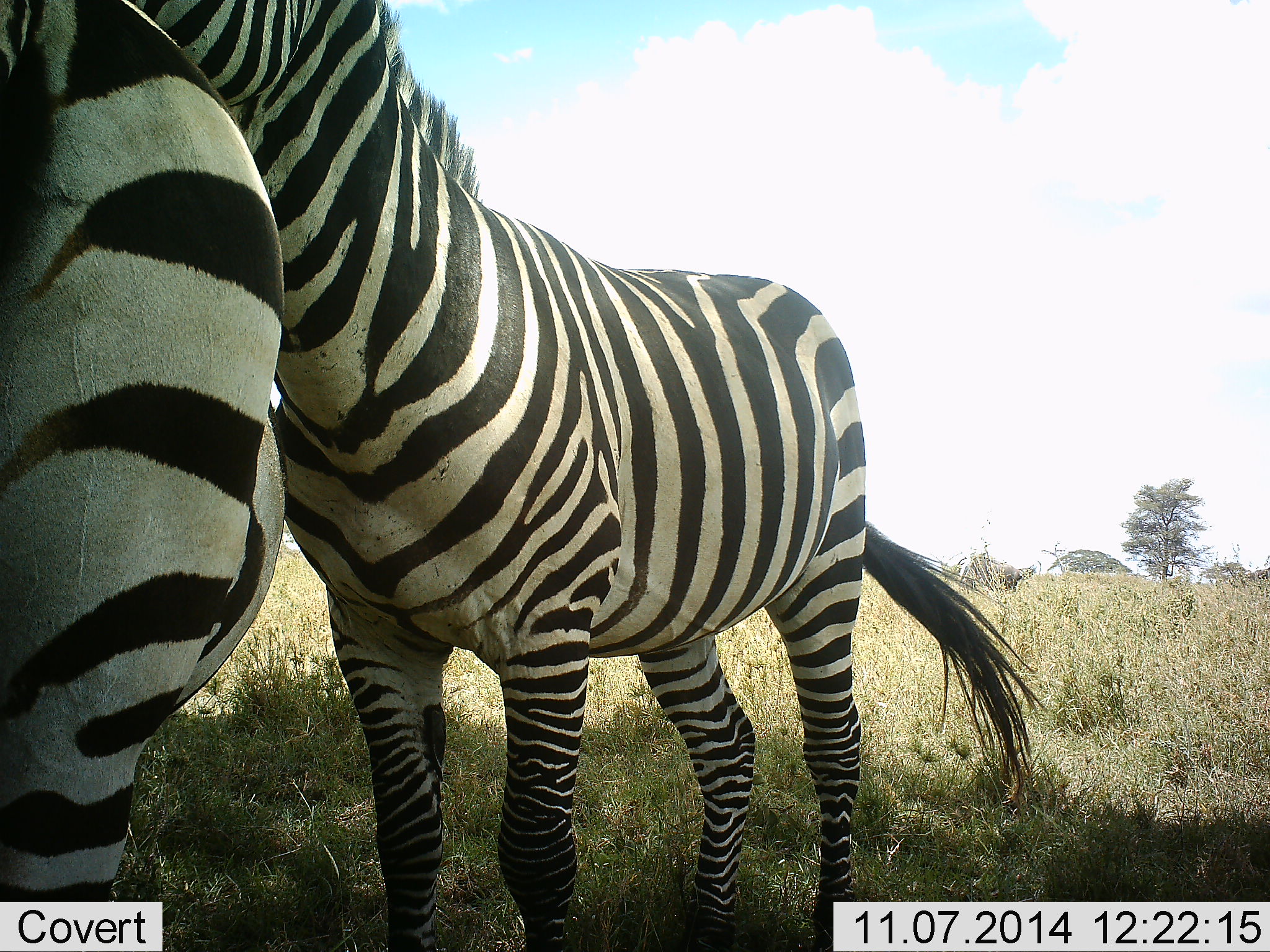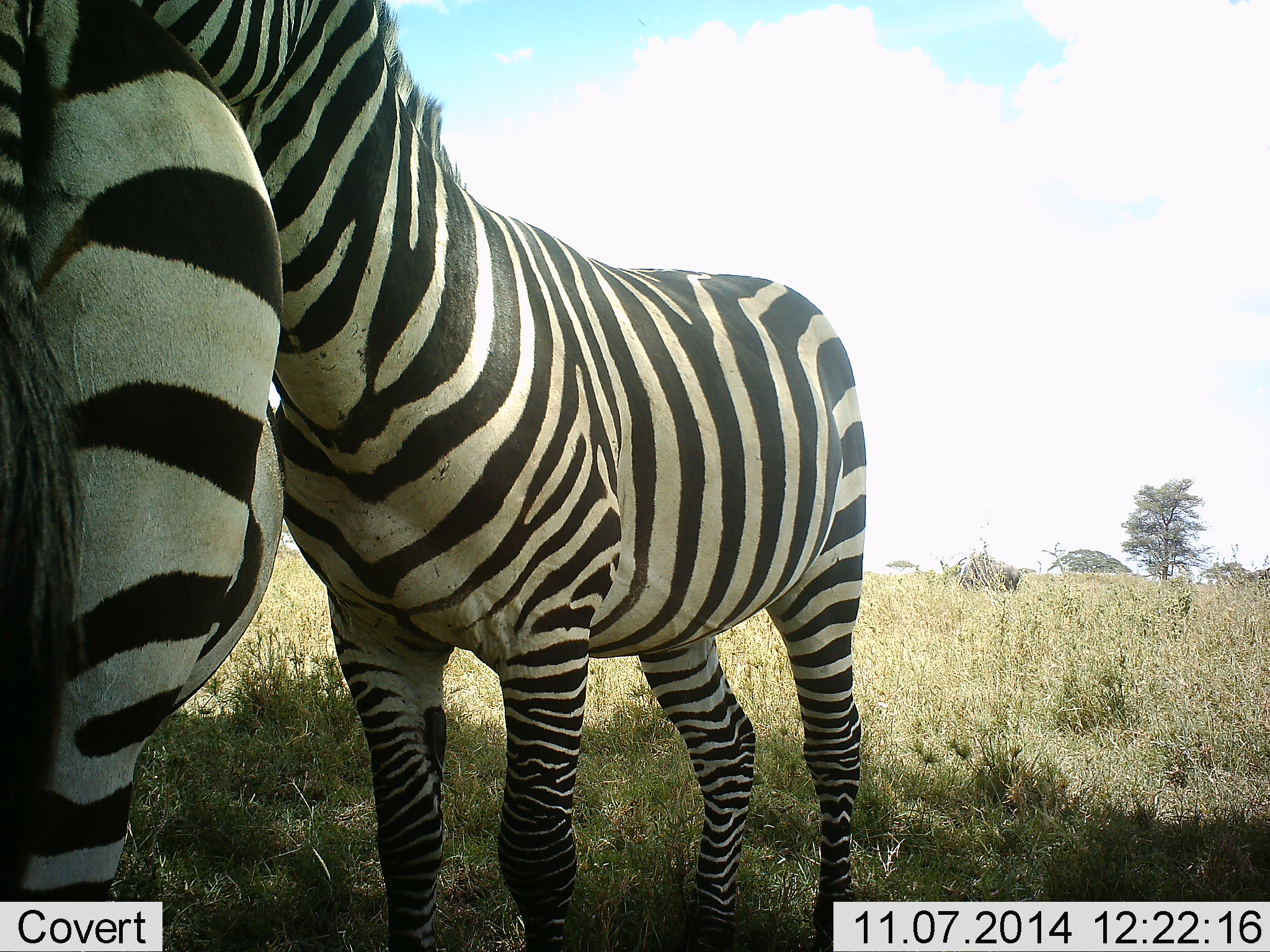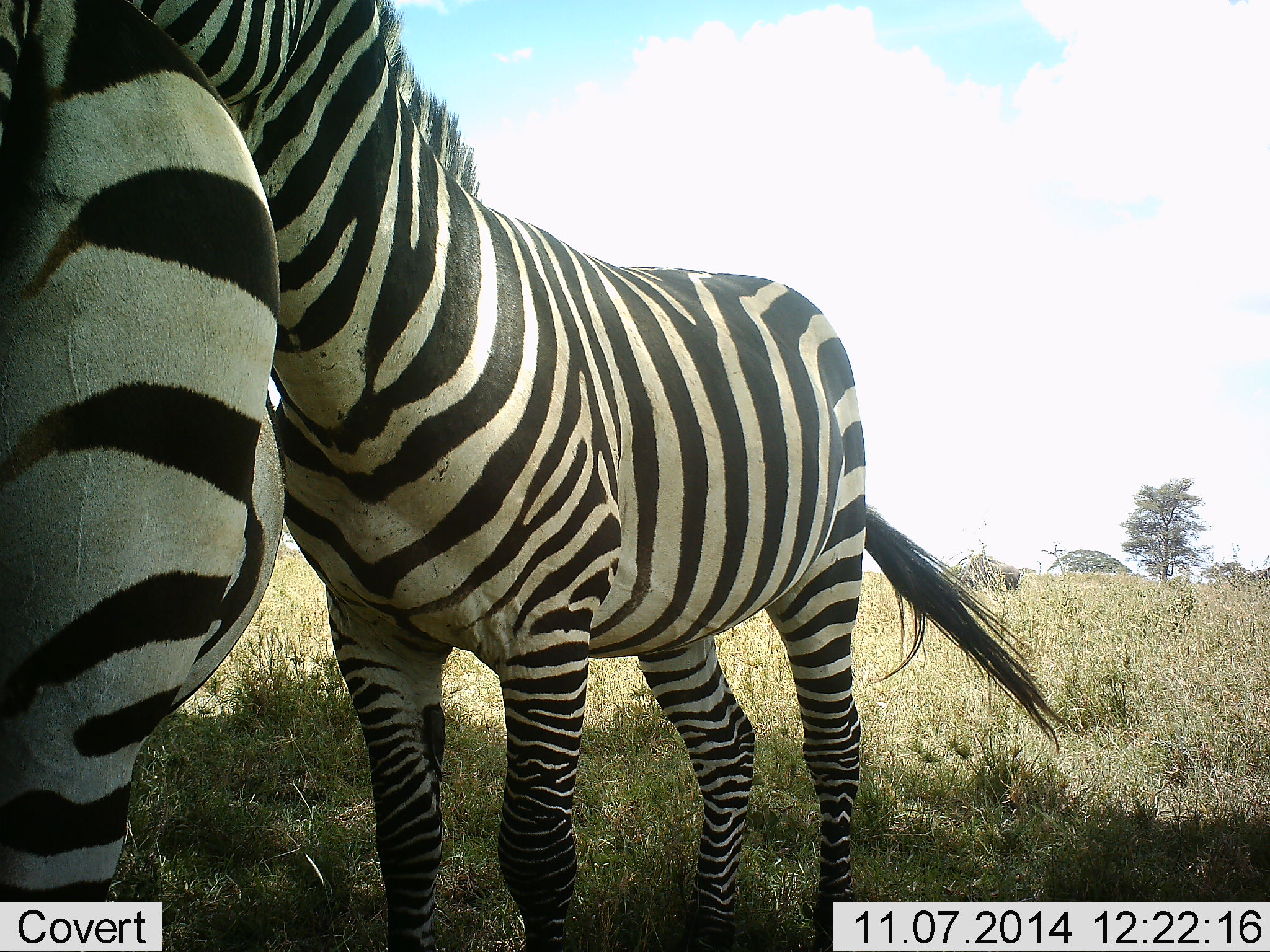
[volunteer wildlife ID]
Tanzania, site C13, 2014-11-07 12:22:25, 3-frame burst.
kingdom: Animalia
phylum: Chordata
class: Mammalia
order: Perissodactyla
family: Equidae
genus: Equus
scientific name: Equus quagga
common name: plains zebra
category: zebra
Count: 2.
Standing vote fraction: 64%.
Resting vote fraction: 18%.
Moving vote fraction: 0%.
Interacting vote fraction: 64%.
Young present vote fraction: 0%.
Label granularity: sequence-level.